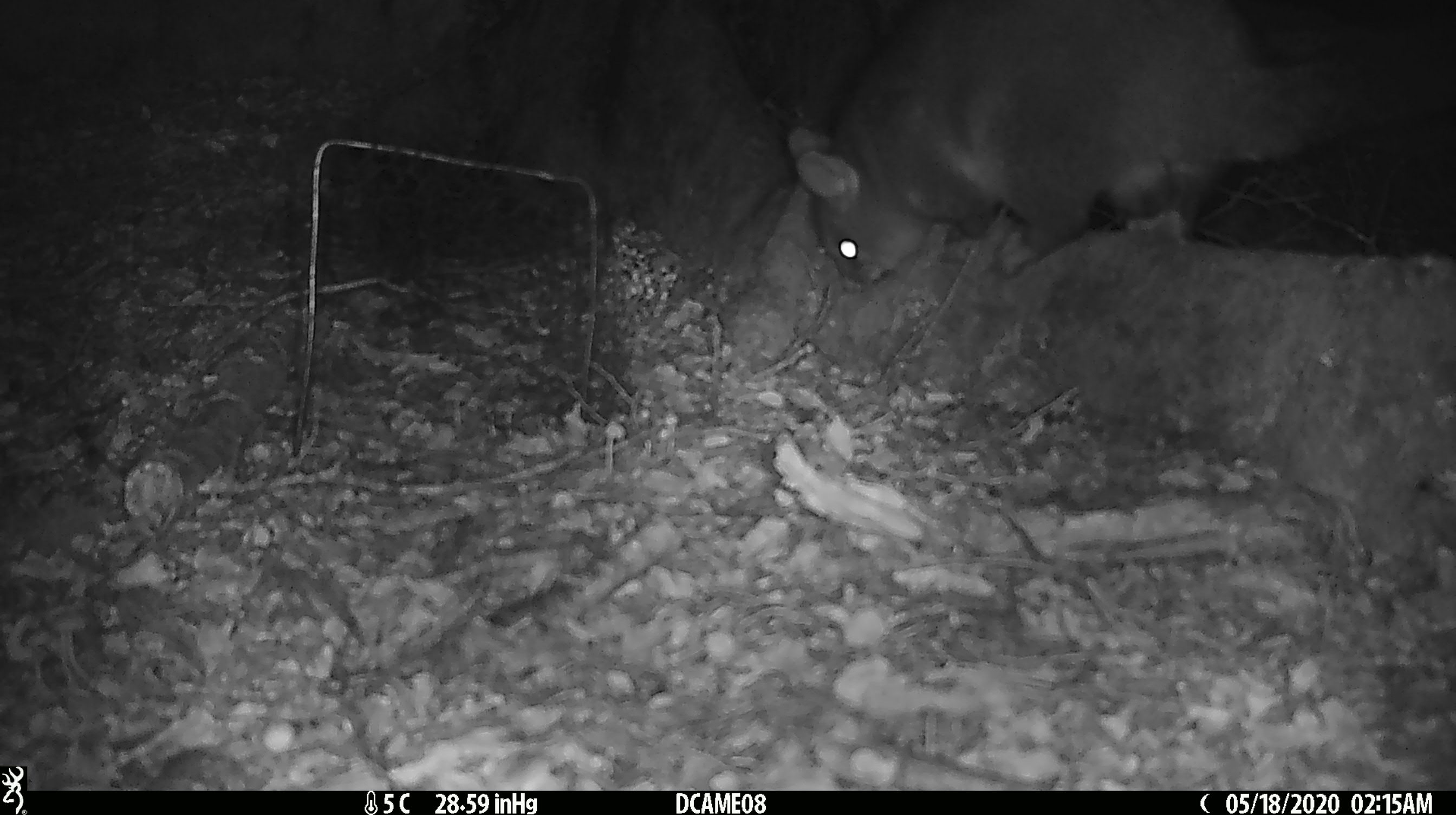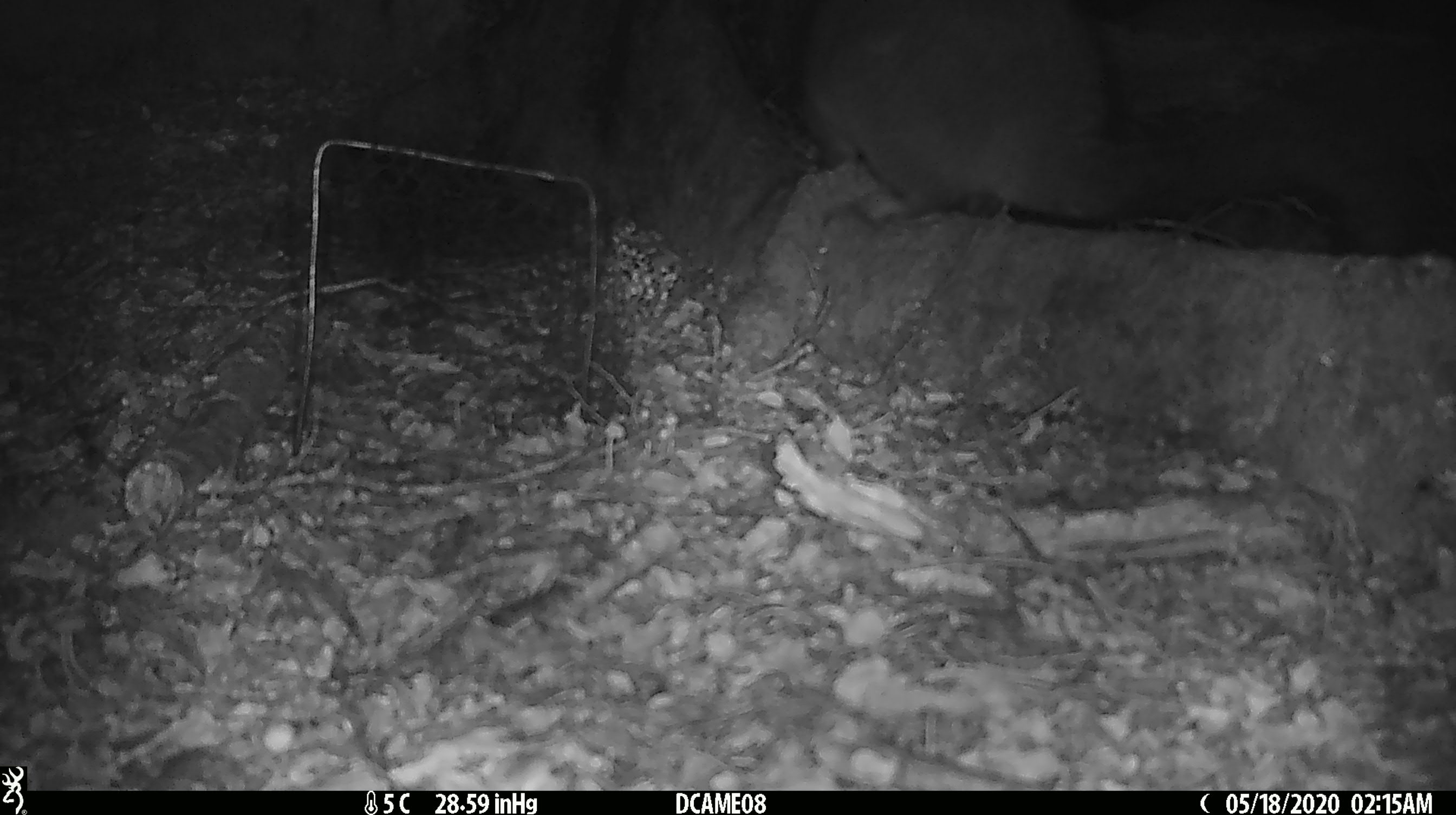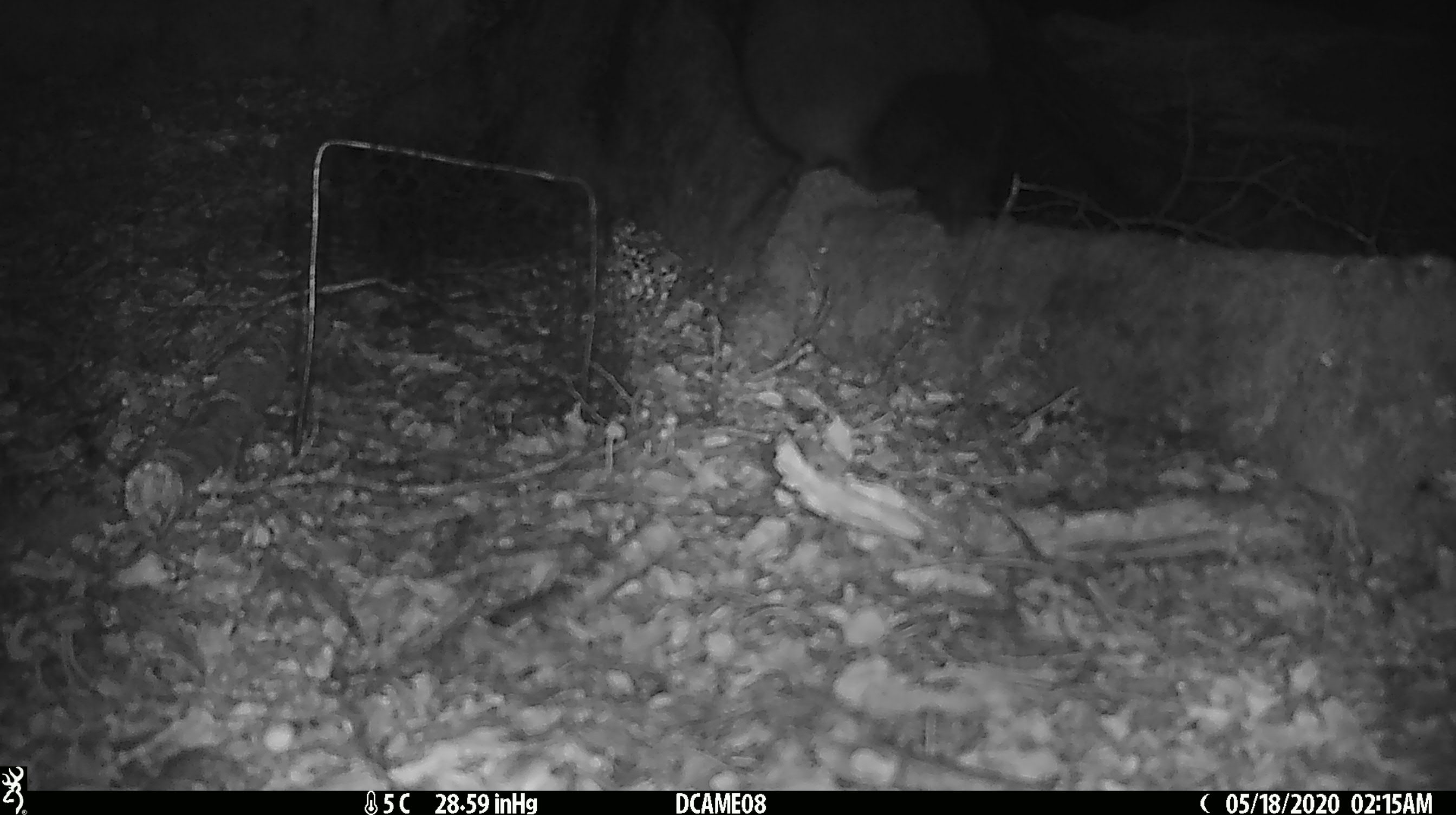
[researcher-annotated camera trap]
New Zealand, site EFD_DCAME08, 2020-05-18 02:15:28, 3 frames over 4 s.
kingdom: Animalia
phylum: Chordata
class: Mammalia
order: Diprotodontia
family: Phalangeridae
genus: Trichosurus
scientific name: Trichosurus vulpecula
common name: common brushtail possum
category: possum